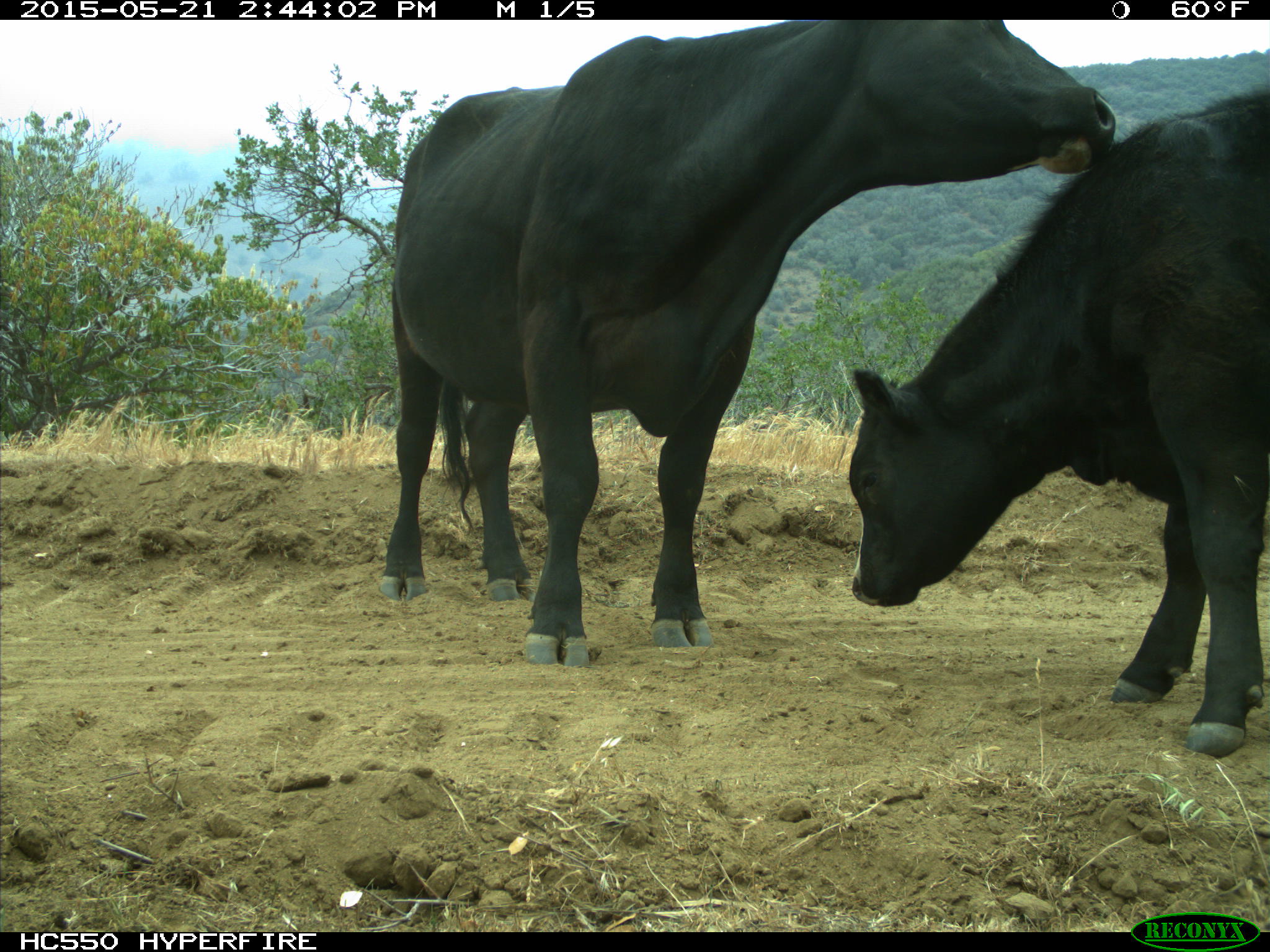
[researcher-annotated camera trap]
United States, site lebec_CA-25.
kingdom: Animalia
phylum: Chordata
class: Mammalia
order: Artiodactyla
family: Bovidae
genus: Bos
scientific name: Bos taurus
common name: domestic cow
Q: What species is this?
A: Bos taurus (domestic cow).